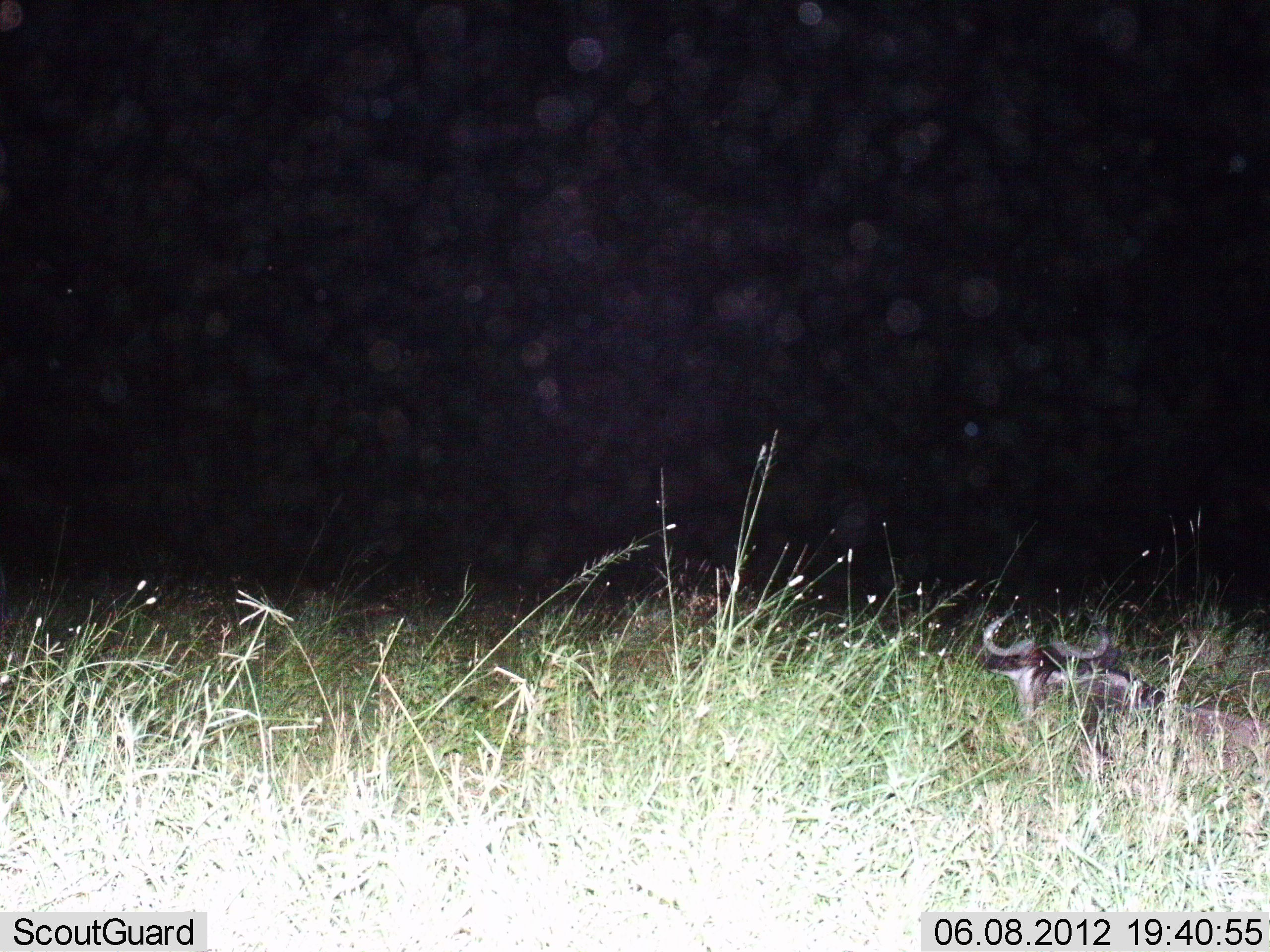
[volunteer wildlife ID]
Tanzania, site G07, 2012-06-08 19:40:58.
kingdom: Animalia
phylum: Chordata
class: Mammalia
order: Artiodactyla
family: Bovidae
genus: Connochaetes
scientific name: Connochaetes taurinus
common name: blue wildebeest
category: wildebeest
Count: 1.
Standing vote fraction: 20%.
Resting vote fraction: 80%.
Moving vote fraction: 0%.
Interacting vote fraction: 0%.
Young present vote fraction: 0%.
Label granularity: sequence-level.